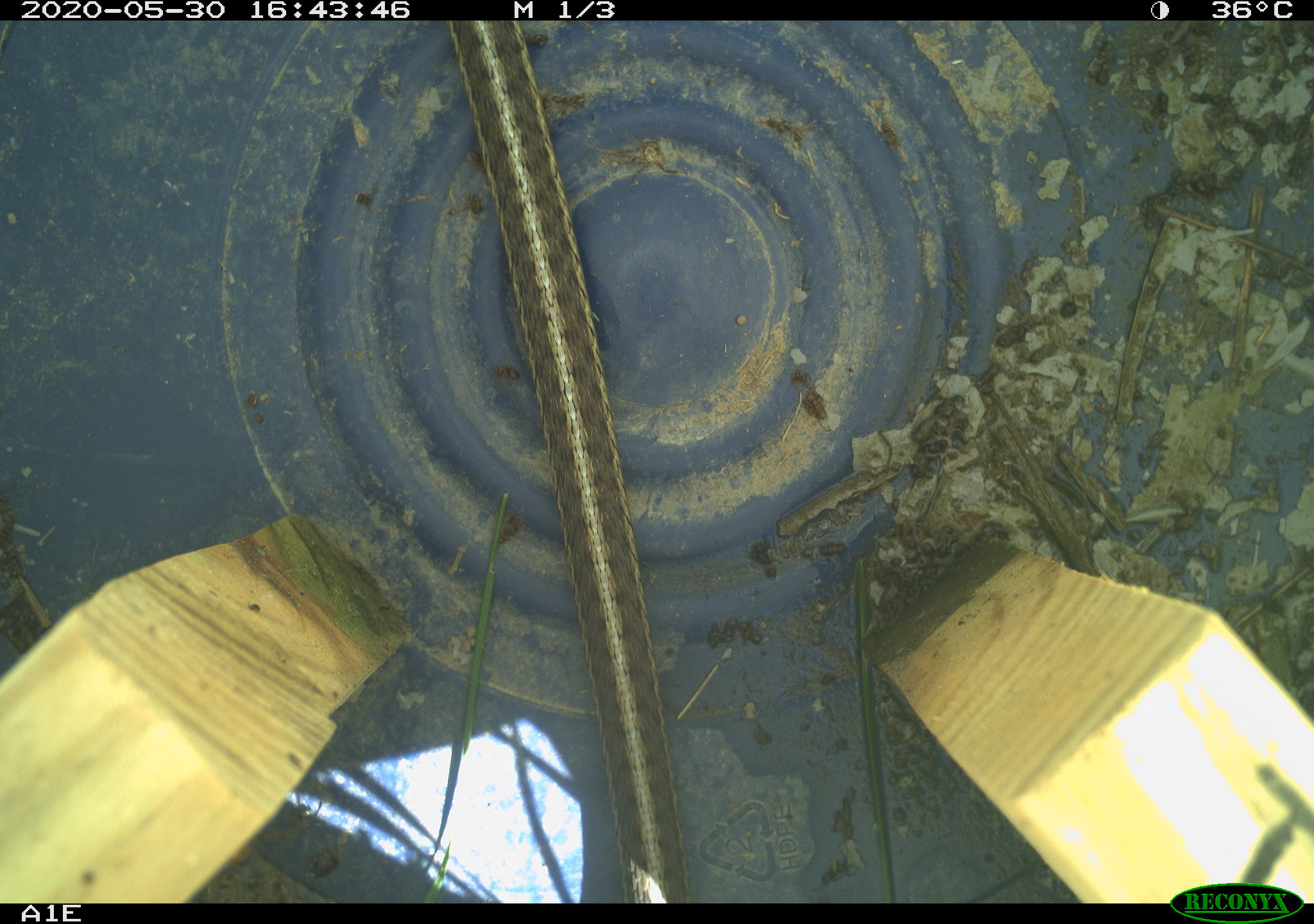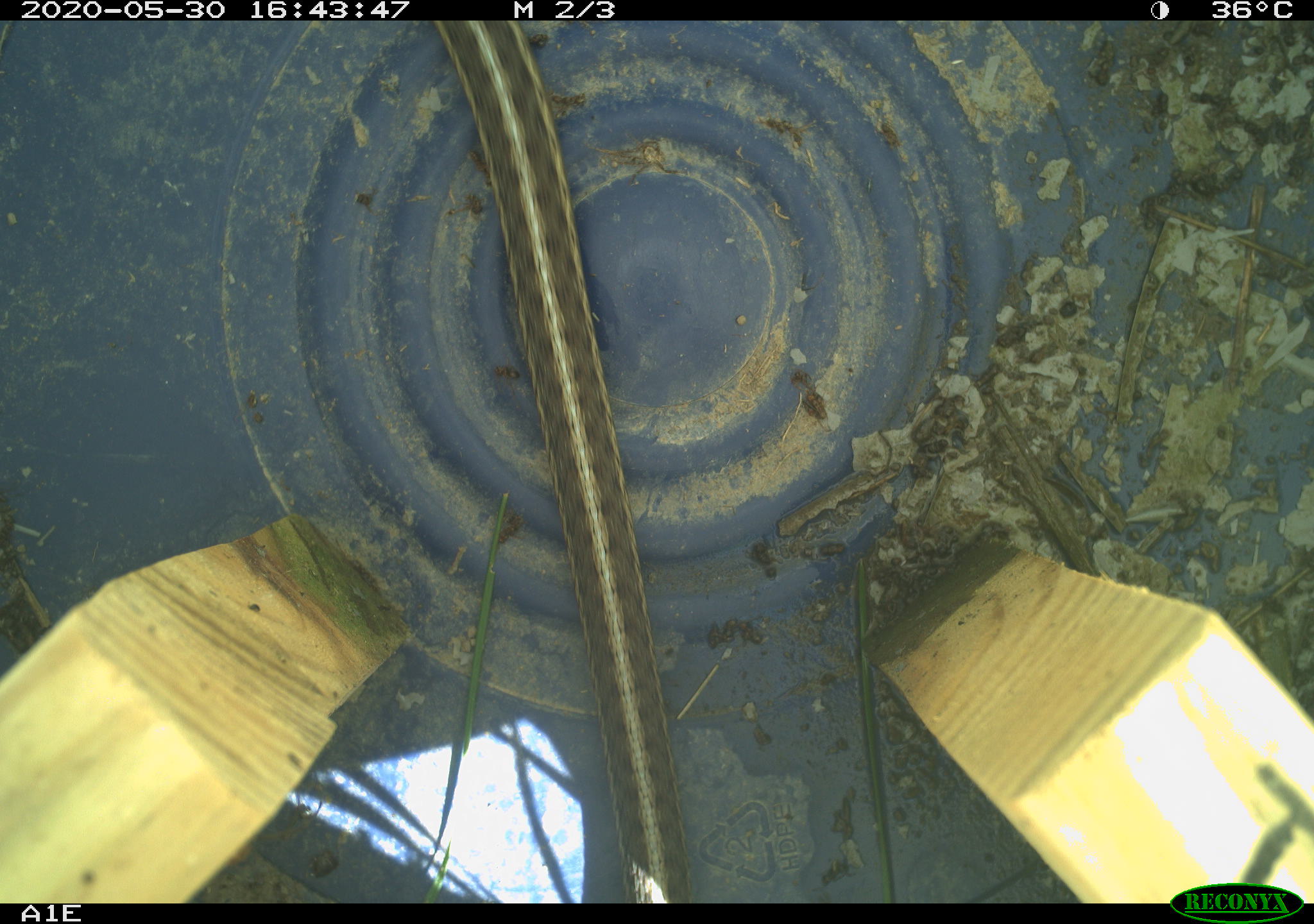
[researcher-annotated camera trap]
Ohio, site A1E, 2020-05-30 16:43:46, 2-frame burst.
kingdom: Animalia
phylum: Chordata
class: Reptilia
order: Squamata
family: Colubridae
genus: Thamnophis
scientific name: Thamnophis sirtalis sirtalis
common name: eastern gartersnake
Eastern gartersnake (Thamnophis sirtalis sirtalis).